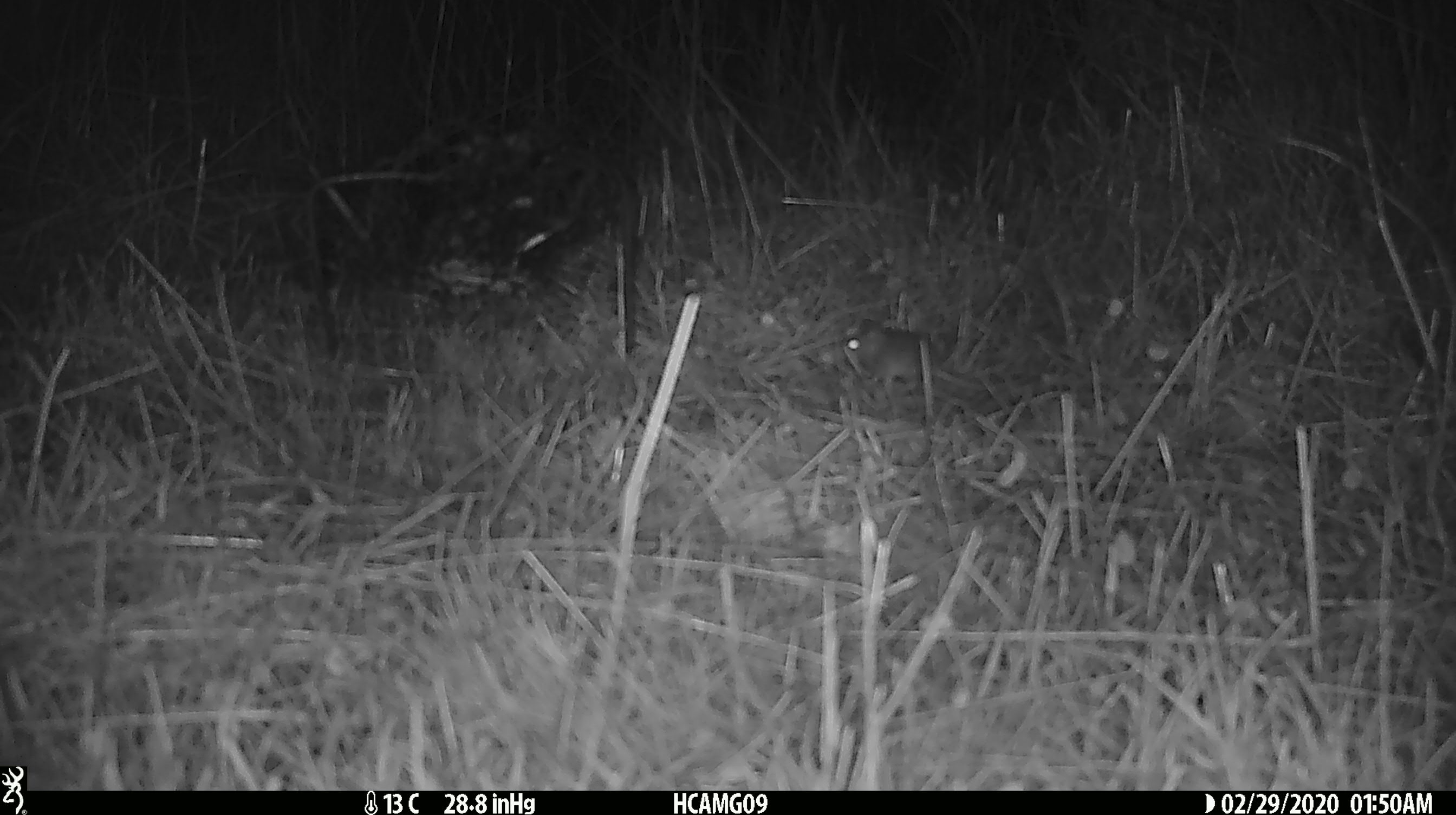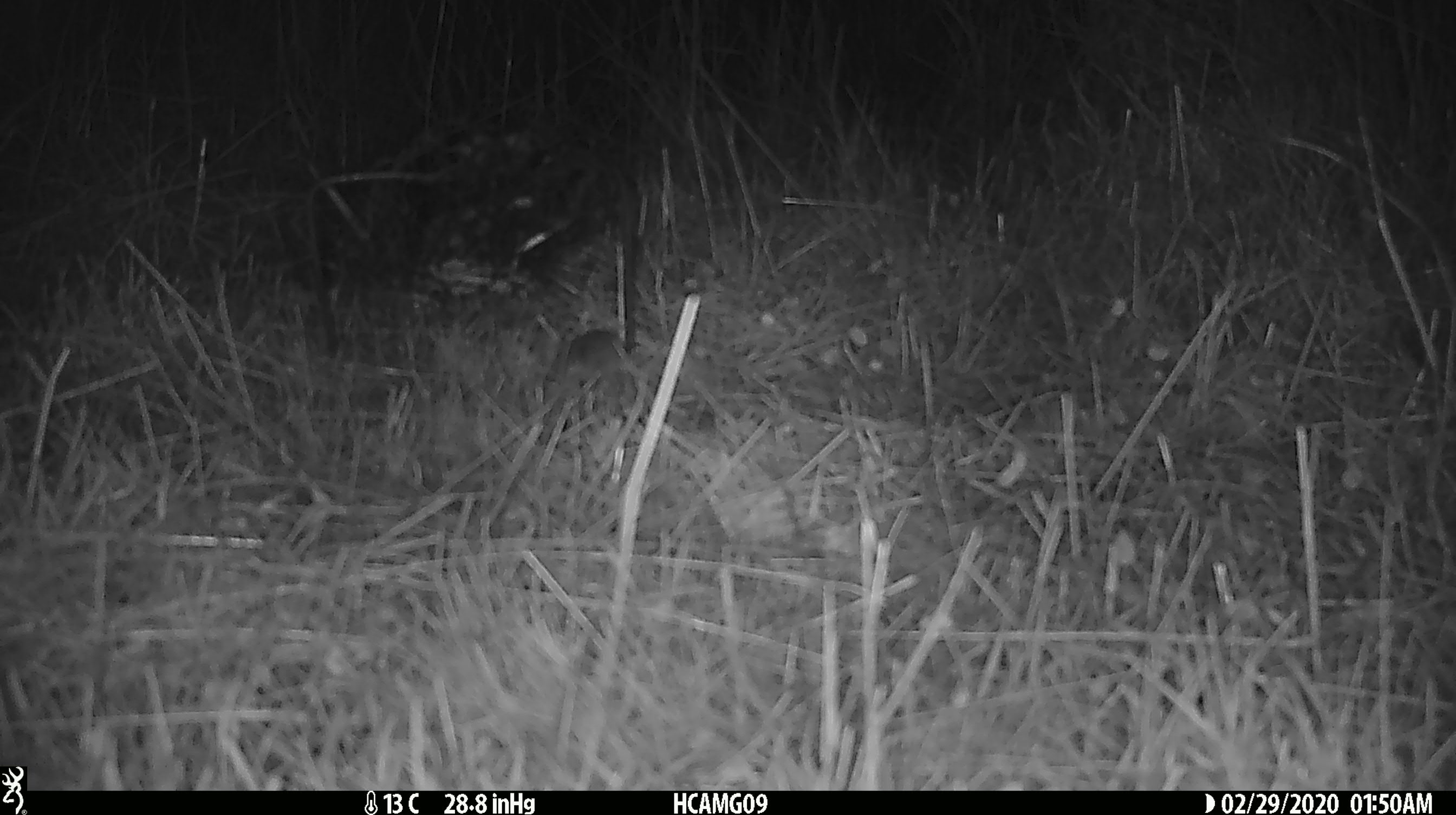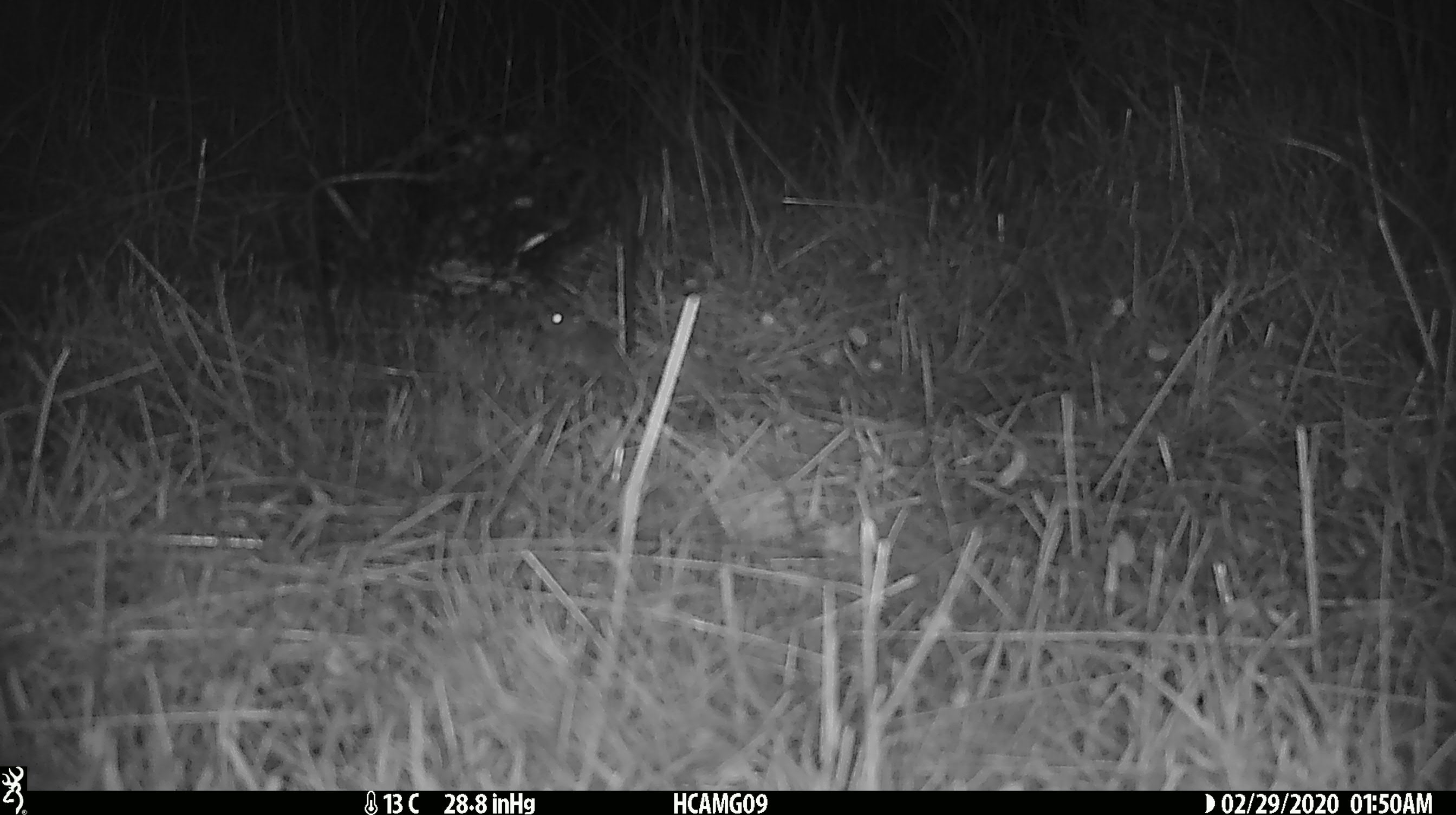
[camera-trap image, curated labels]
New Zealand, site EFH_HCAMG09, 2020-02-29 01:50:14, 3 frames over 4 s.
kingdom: Animalia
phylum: Chordata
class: Mammalia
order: Rodentia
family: Muridae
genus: Mus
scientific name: Mus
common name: mouse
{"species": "mouse (Mus)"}